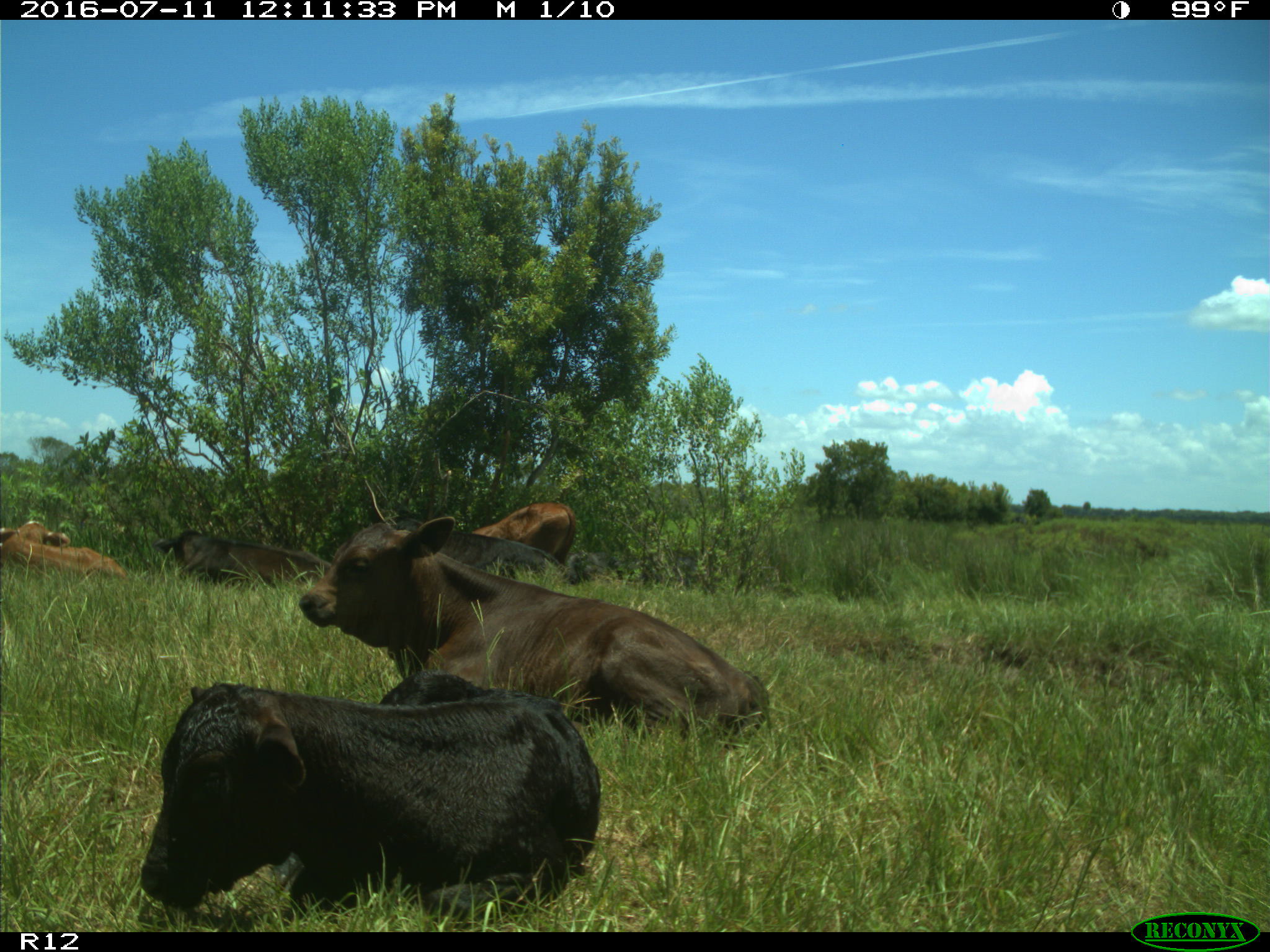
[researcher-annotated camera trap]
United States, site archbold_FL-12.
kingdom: Animalia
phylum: Chordata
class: Mammalia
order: Artiodactyla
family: Bovidae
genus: Bos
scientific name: Bos taurus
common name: domestic cow